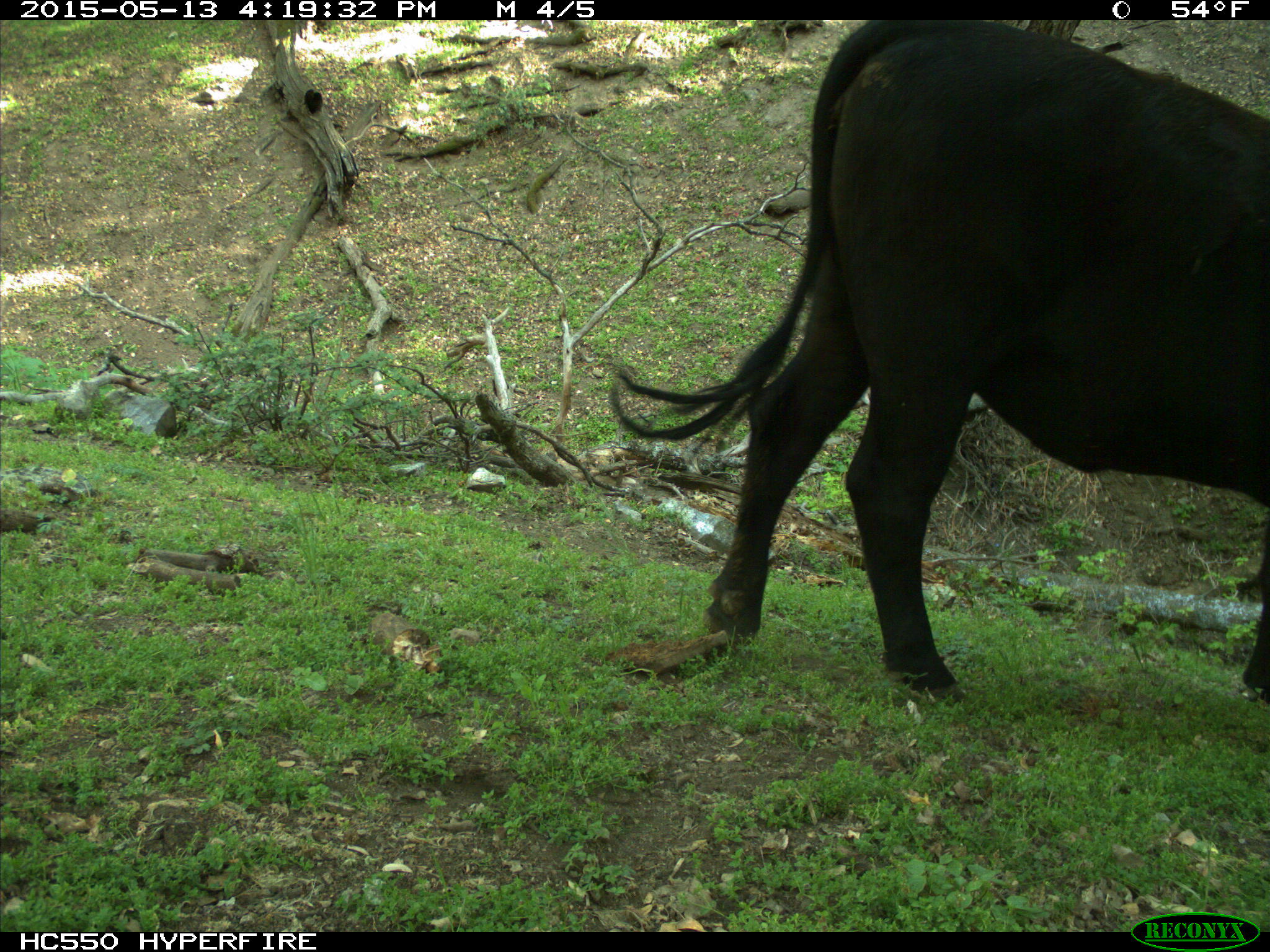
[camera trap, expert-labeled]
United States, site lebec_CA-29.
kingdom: Animalia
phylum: Chordata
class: Mammalia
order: Artiodactyla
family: Bovidae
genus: Bos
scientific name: Bos taurus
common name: domestic cow